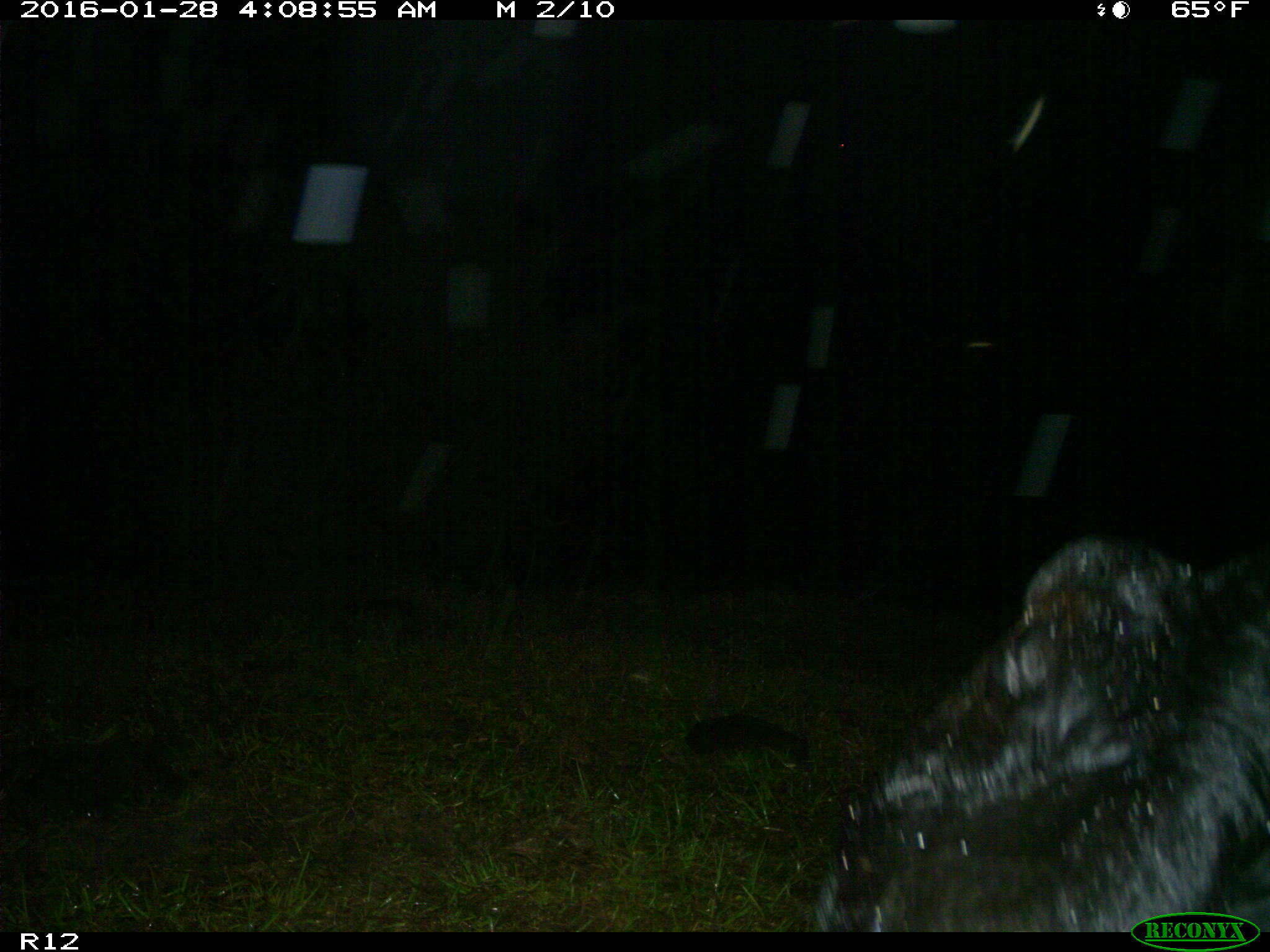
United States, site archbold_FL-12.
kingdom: Animalia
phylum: Chordata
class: Mammalia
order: Artiodactyla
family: Bovidae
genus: Bos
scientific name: Bos taurus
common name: domestic cow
Bos taurus (domestic cow).